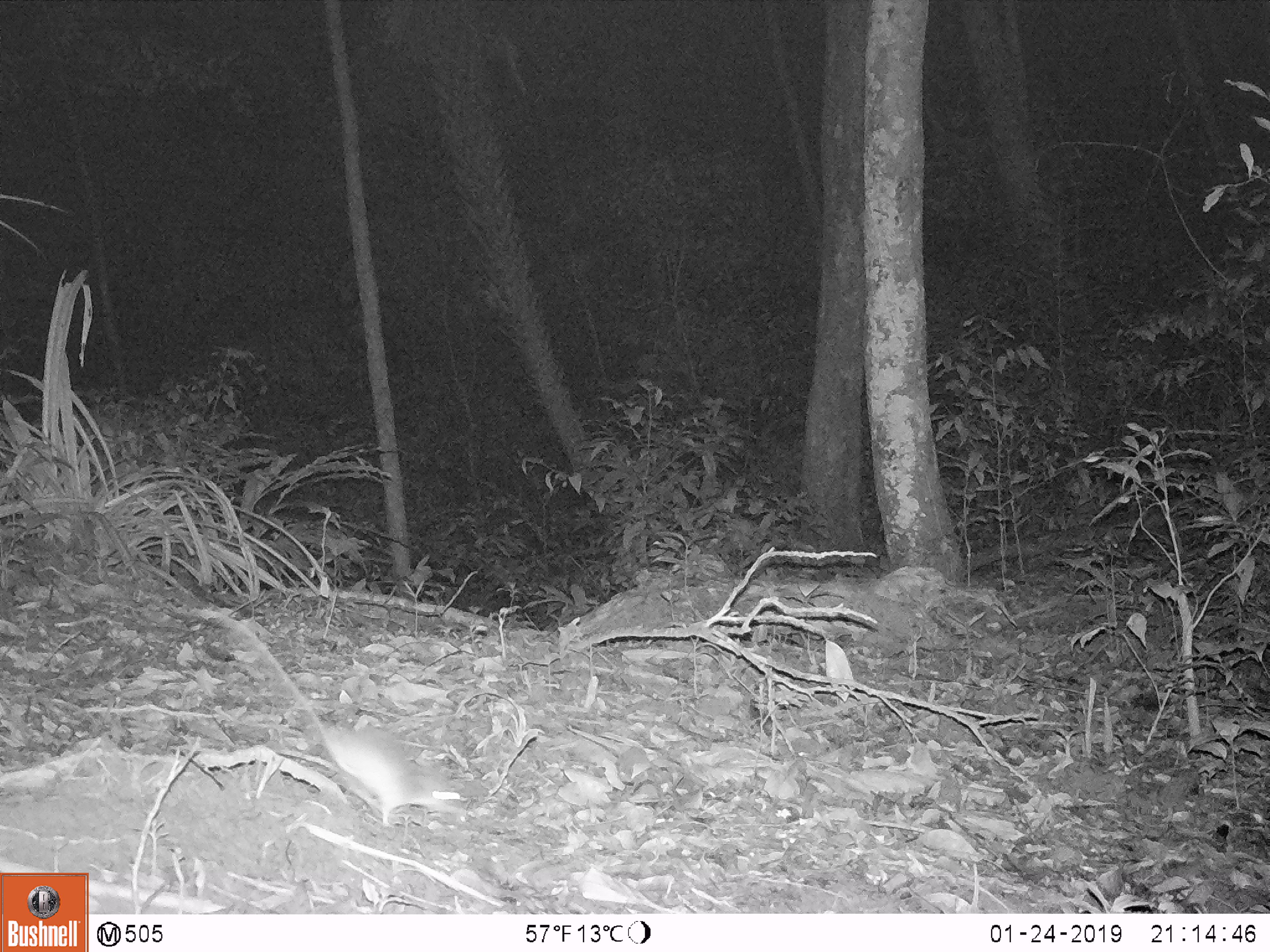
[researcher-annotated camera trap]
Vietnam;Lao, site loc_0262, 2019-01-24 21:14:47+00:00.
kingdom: Animalia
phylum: Chordata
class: Mammalia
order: Rodentia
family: Muridae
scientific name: Muridae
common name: old-world mice and rats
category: unidentified murid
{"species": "unidentified murid (old-world mice and rats) (Muridae)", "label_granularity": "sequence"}